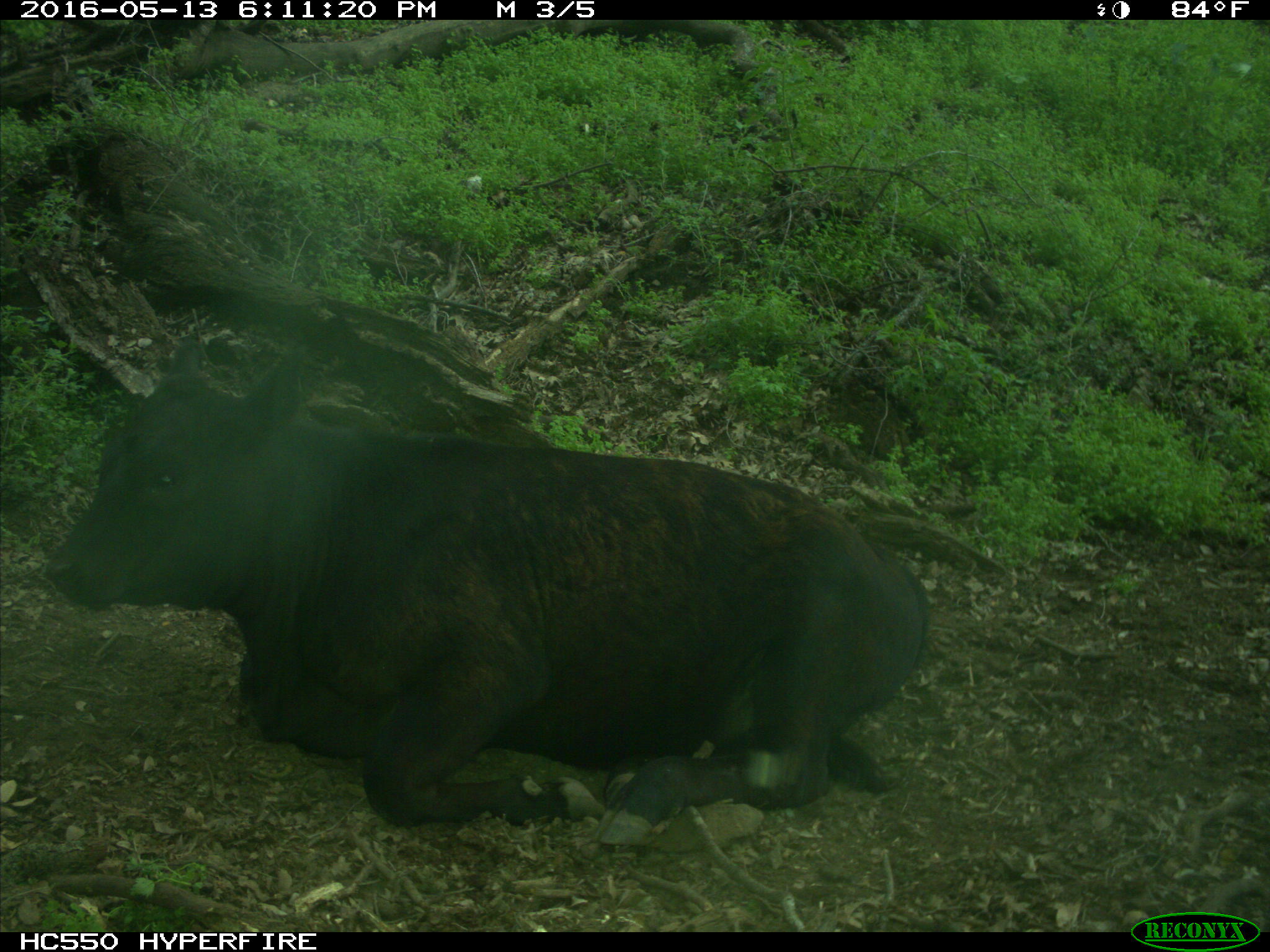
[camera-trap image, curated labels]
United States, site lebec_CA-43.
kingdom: Animalia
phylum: Chordata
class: Mammalia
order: Artiodactyla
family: Bovidae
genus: Bos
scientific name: Bos taurus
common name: domestic cow